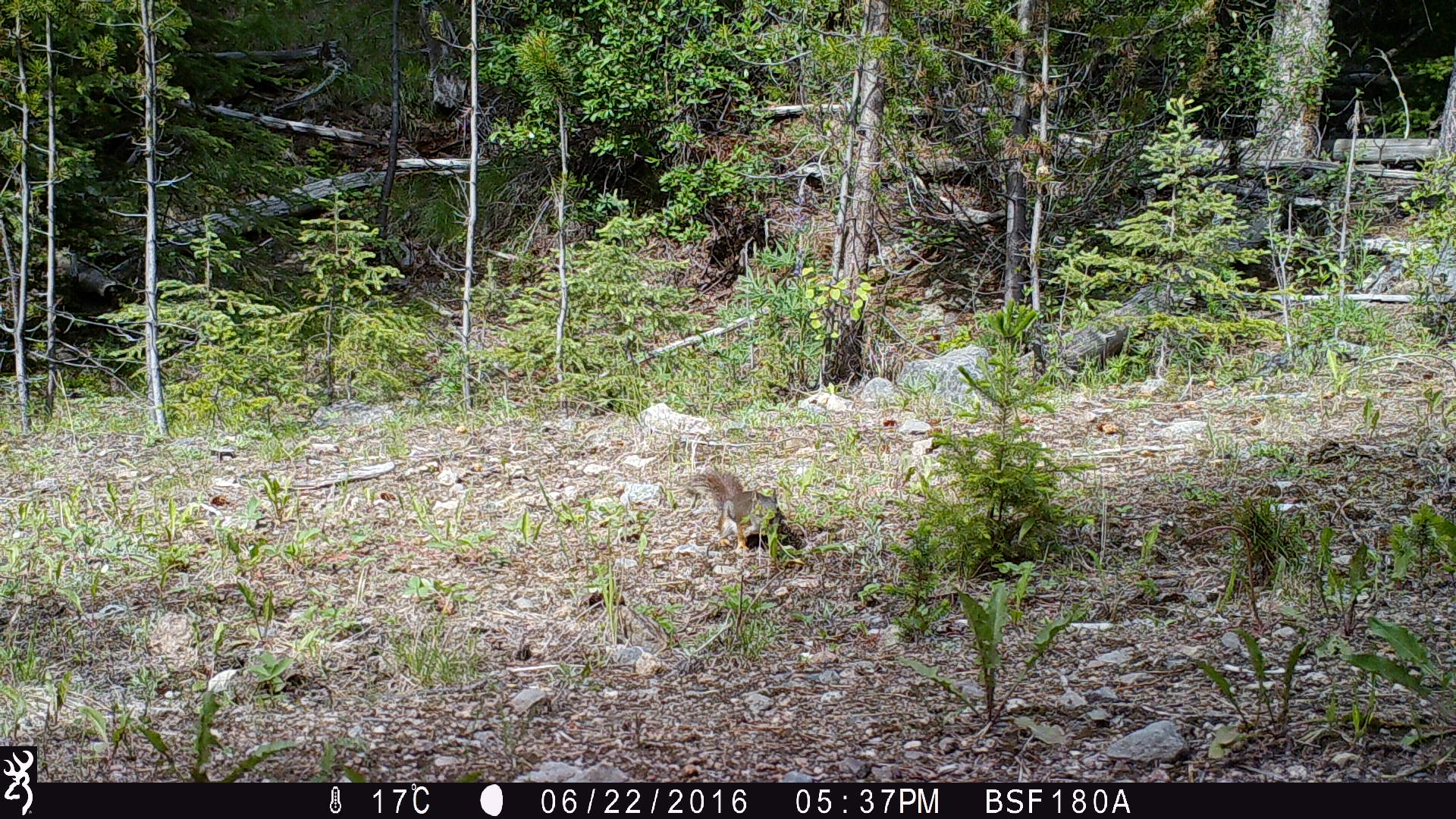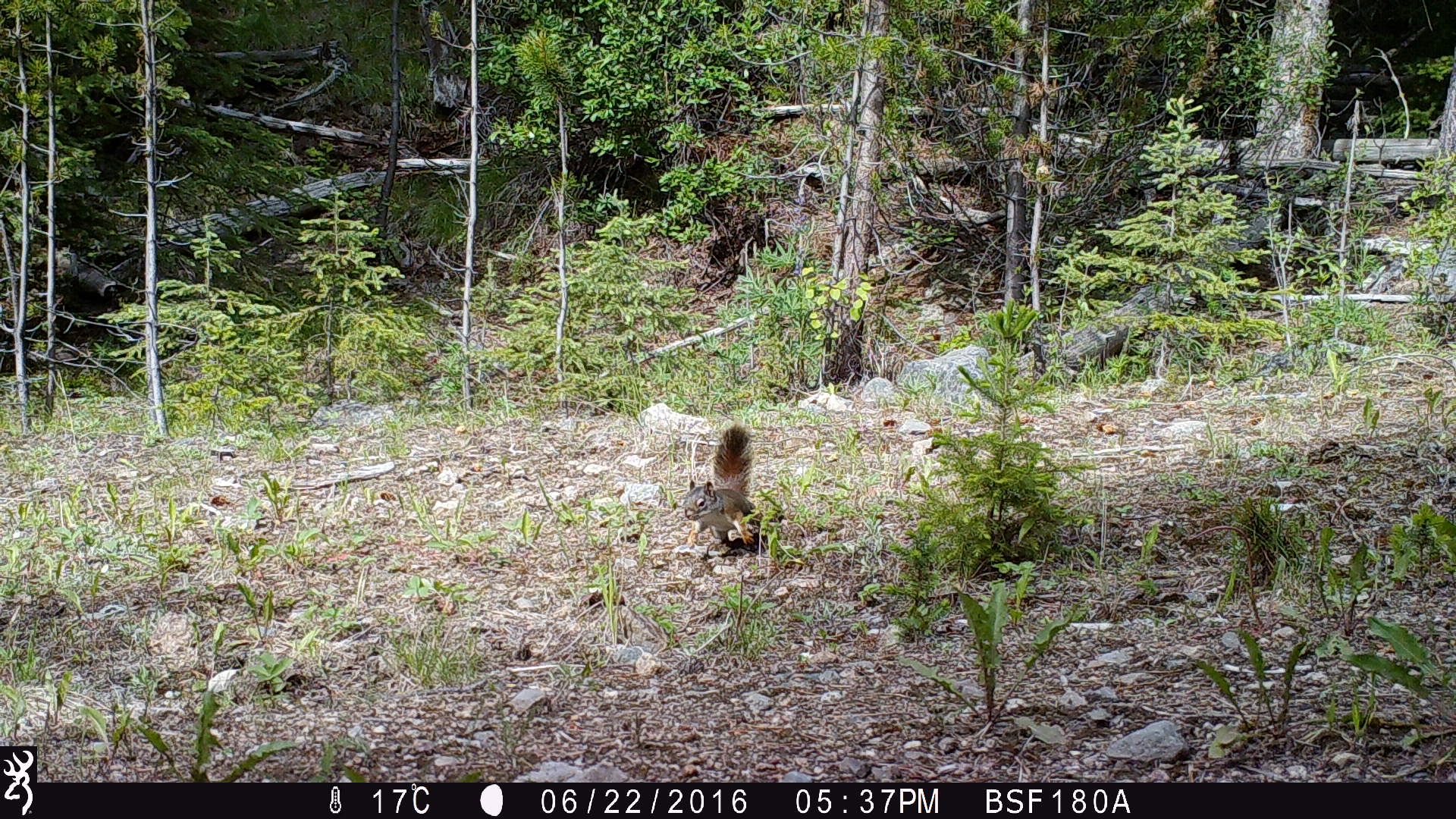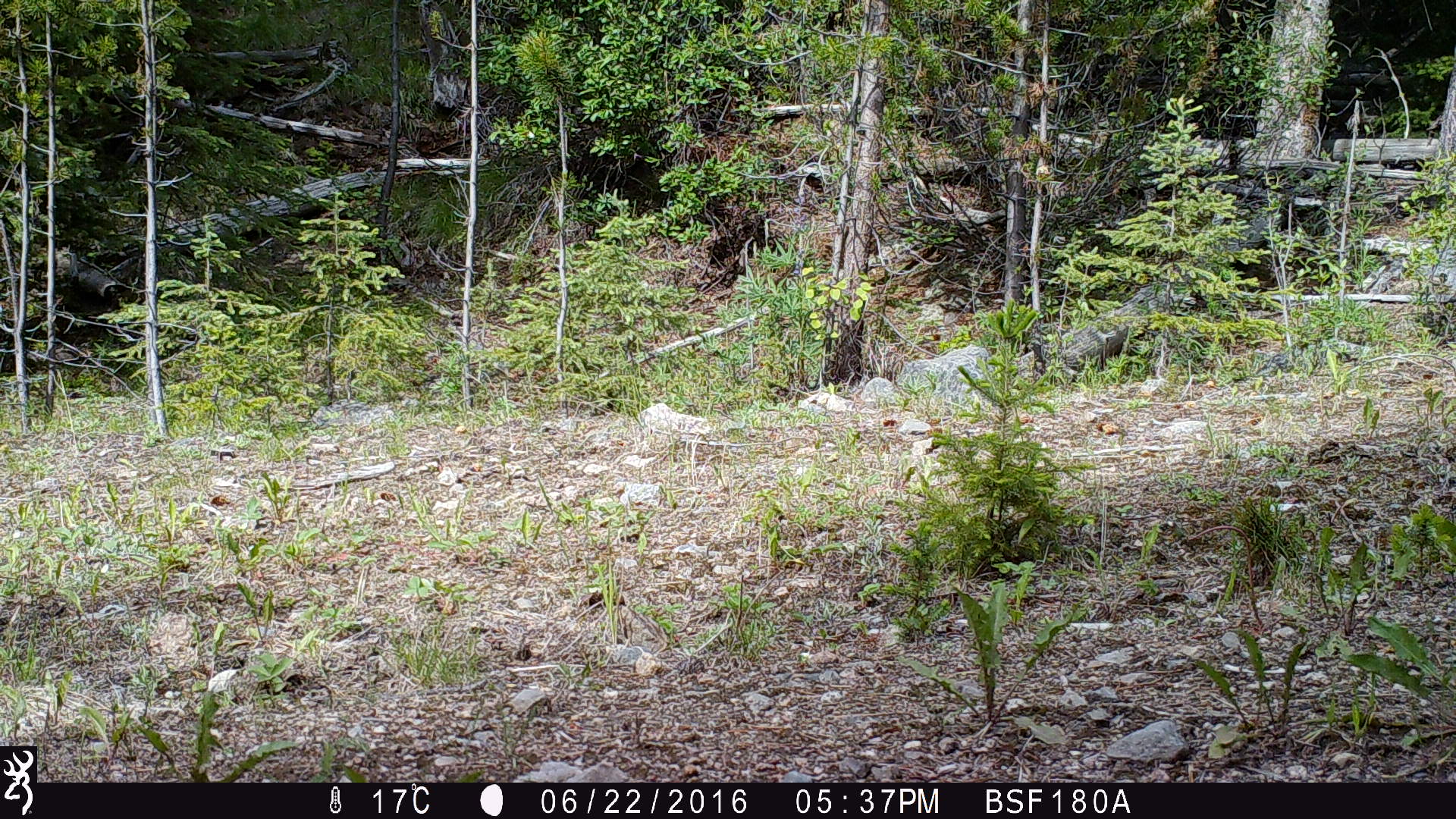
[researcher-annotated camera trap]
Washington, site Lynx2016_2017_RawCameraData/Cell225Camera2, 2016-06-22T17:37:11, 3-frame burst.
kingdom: Animalia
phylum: Chordata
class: Mammalia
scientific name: Mammalia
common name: small mammal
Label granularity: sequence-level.